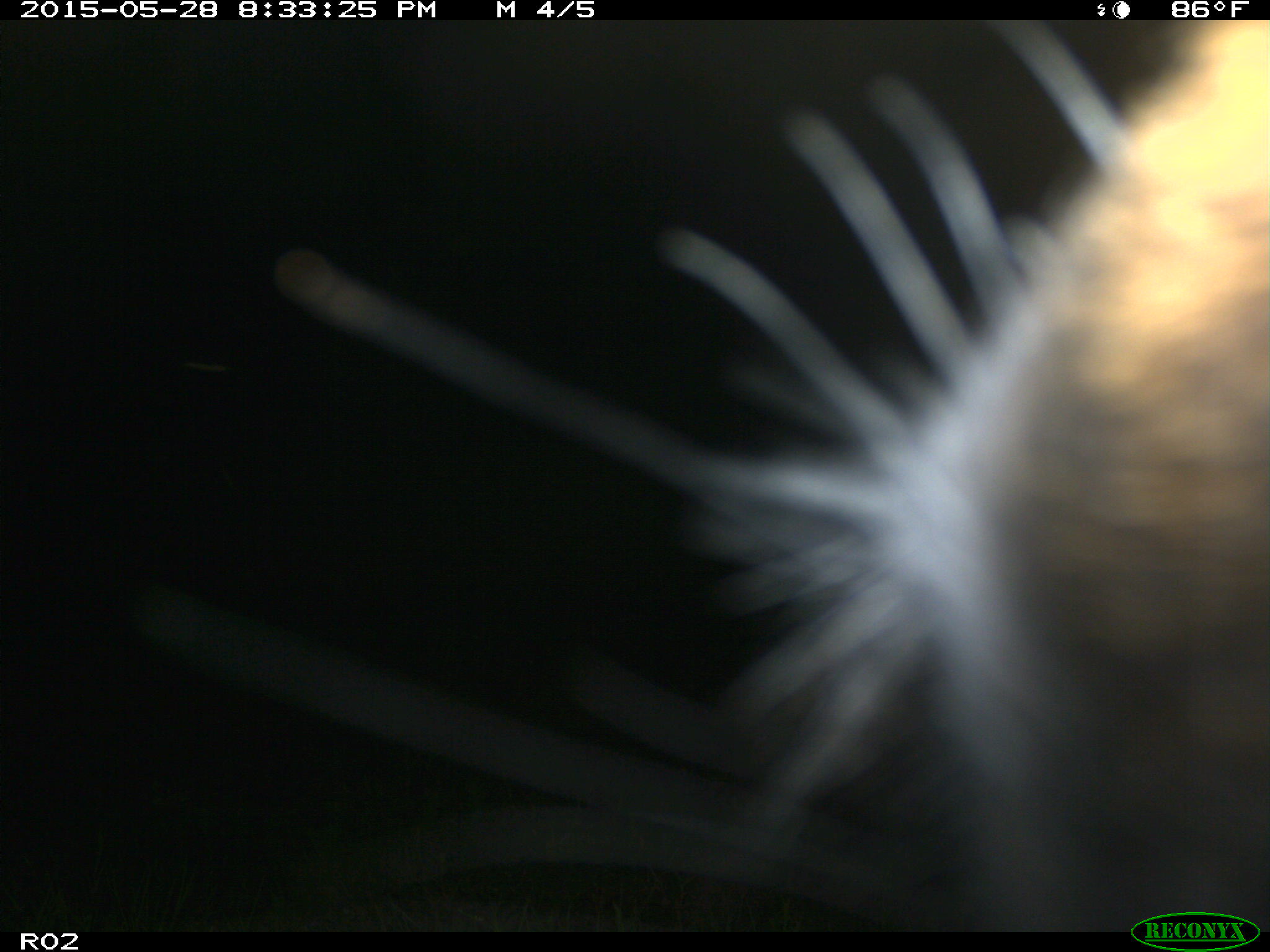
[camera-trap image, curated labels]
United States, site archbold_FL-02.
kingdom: Animalia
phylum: Chordata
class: Mammalia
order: Artiodactyla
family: Bovidae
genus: Bos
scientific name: Bos taurus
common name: domestic cow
Bos taurus (domestic cow).